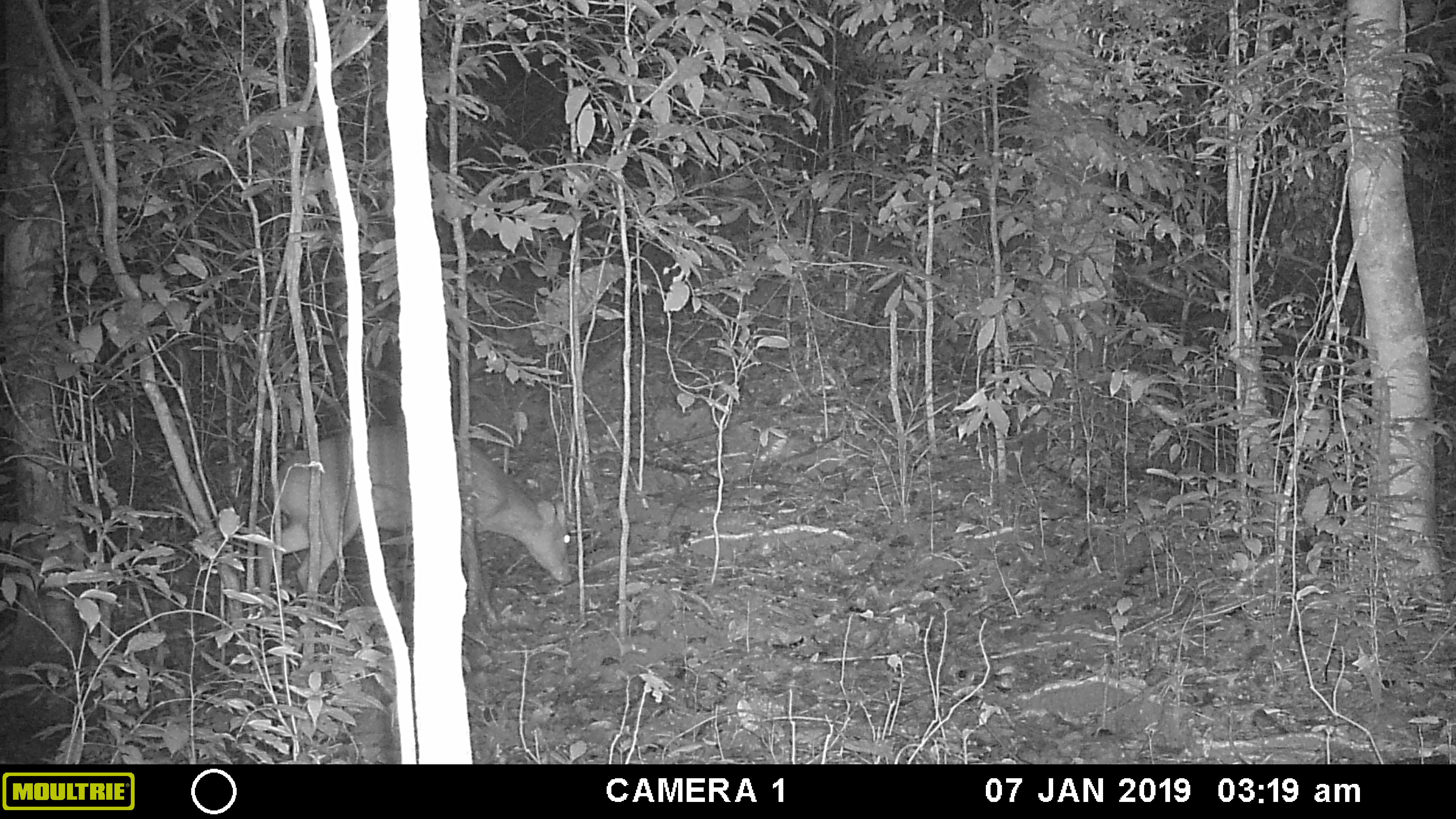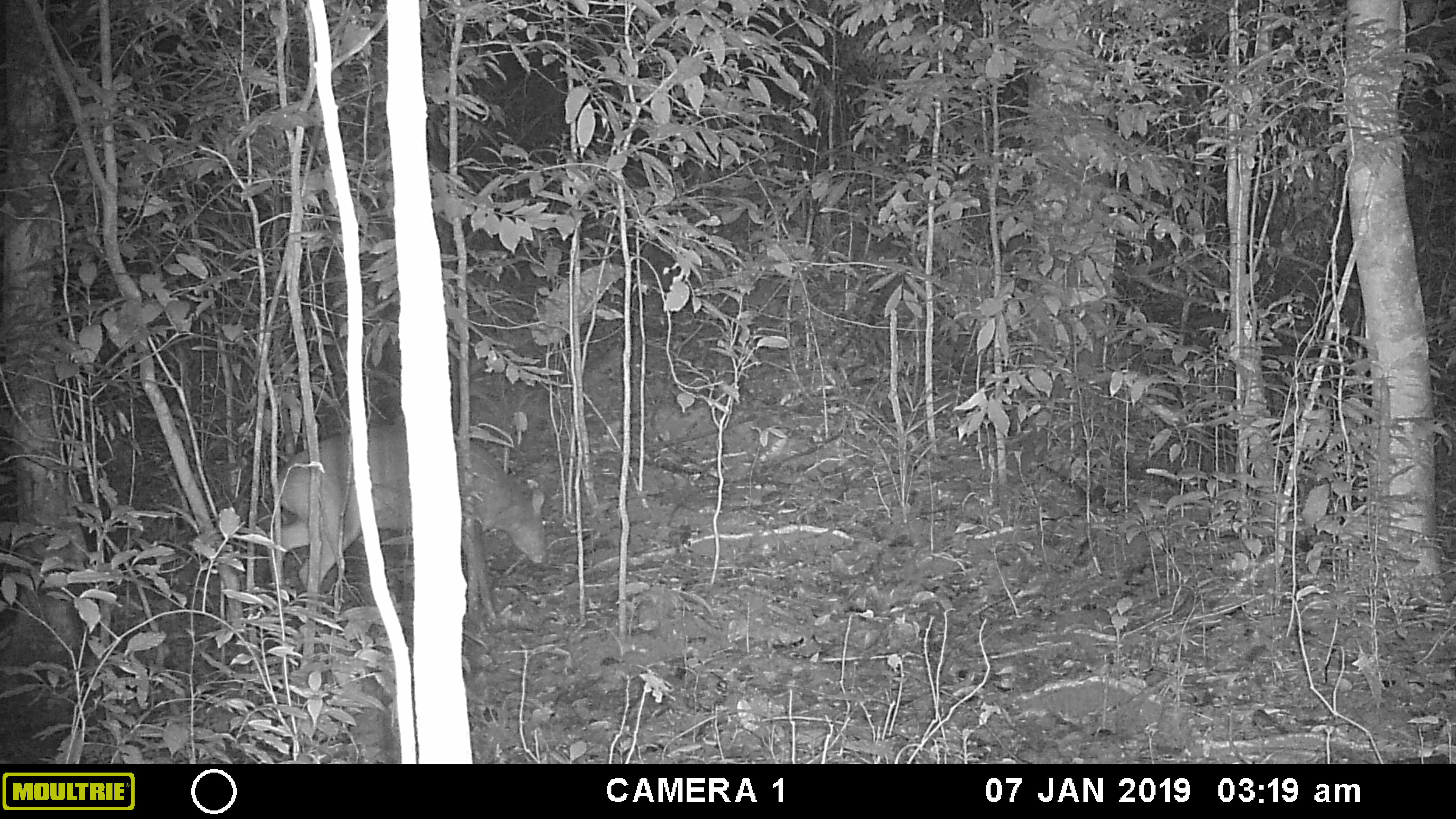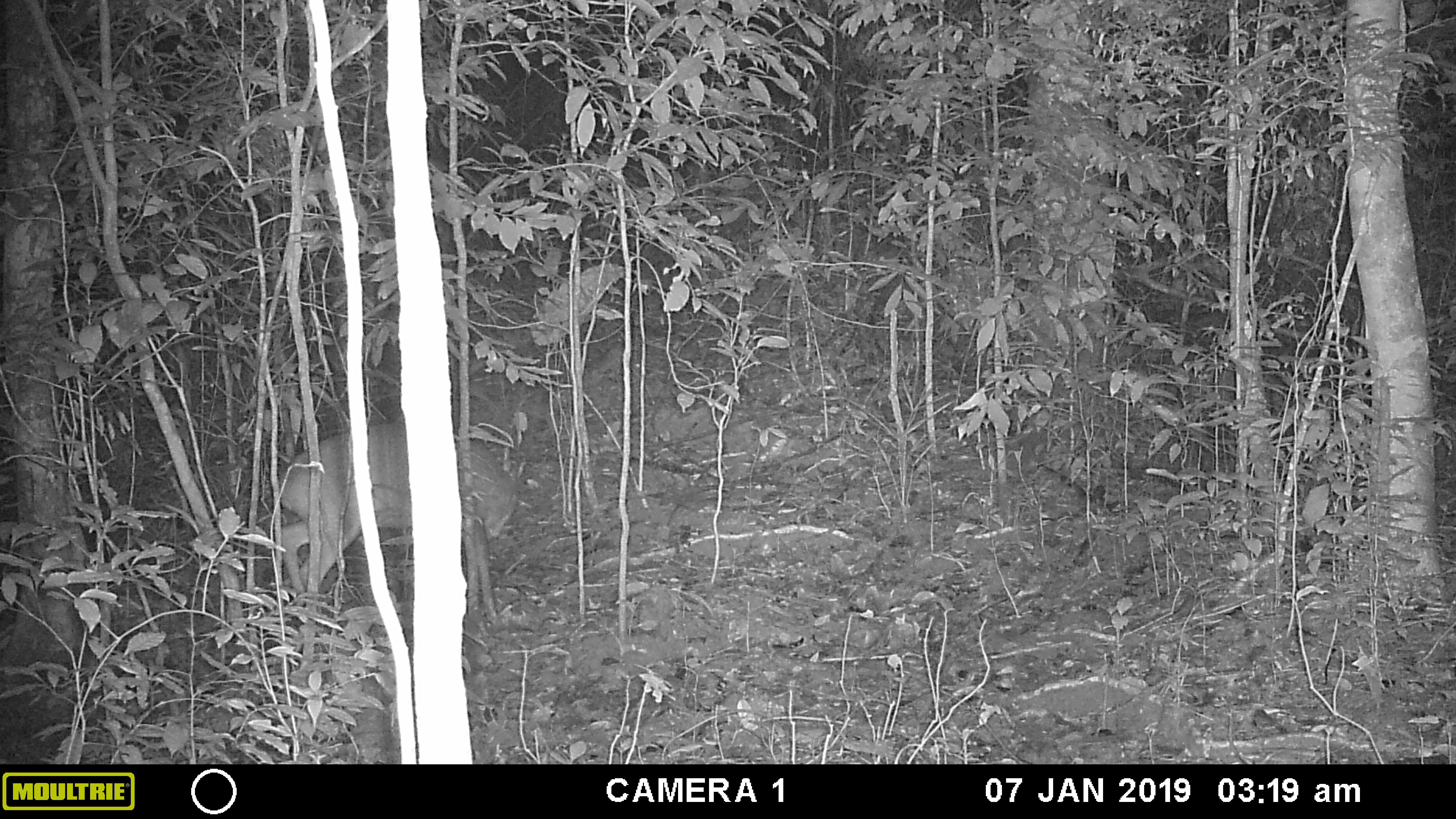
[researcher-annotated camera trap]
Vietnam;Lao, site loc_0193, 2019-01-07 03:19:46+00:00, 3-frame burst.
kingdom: Animalia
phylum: Chordata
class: Mammalia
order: Artiodactyla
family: Cervidae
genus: Muntiacus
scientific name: Muntiacus vuquangensis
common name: large-antlered muntjac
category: large antlered muntjac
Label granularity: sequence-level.